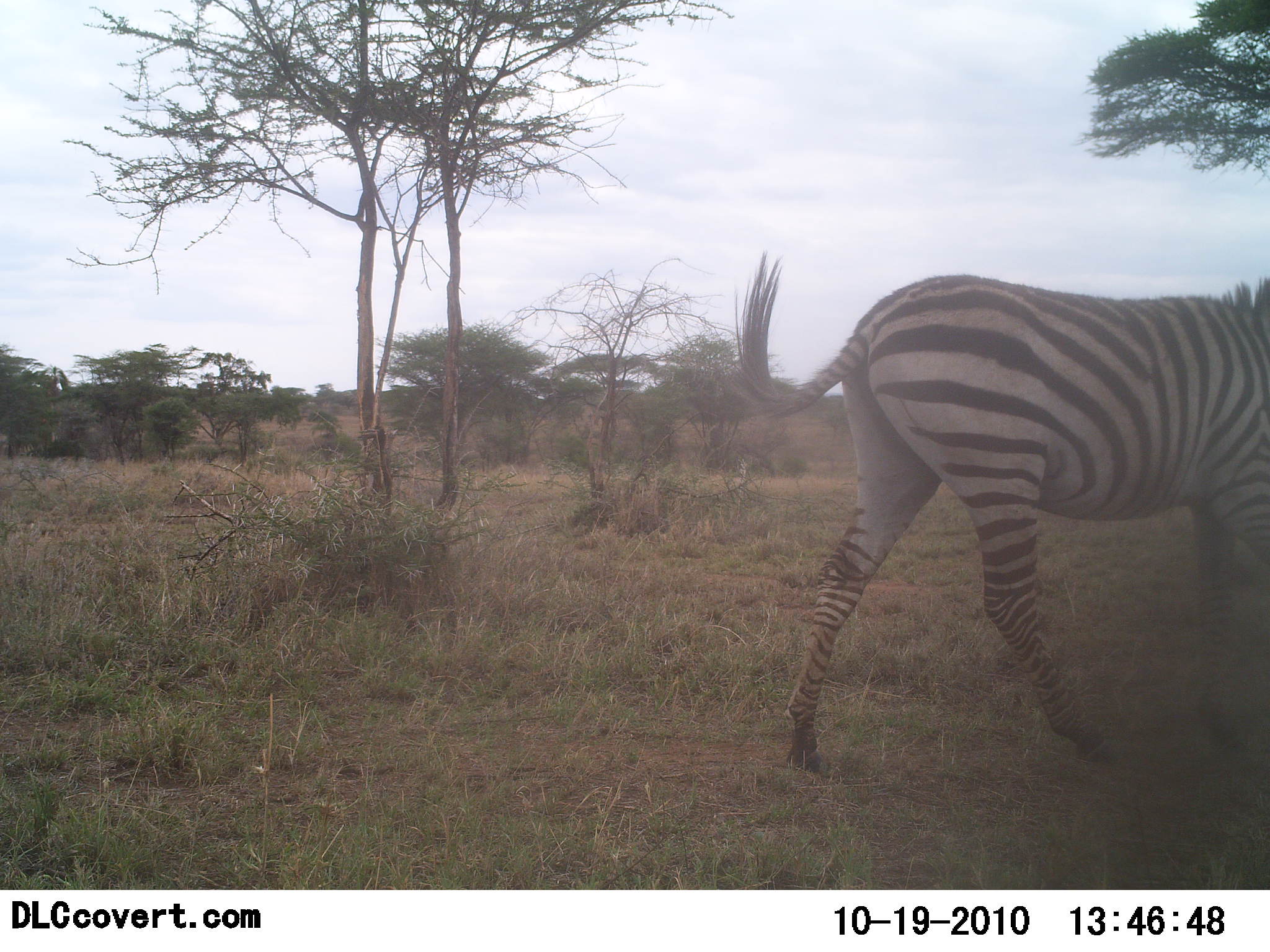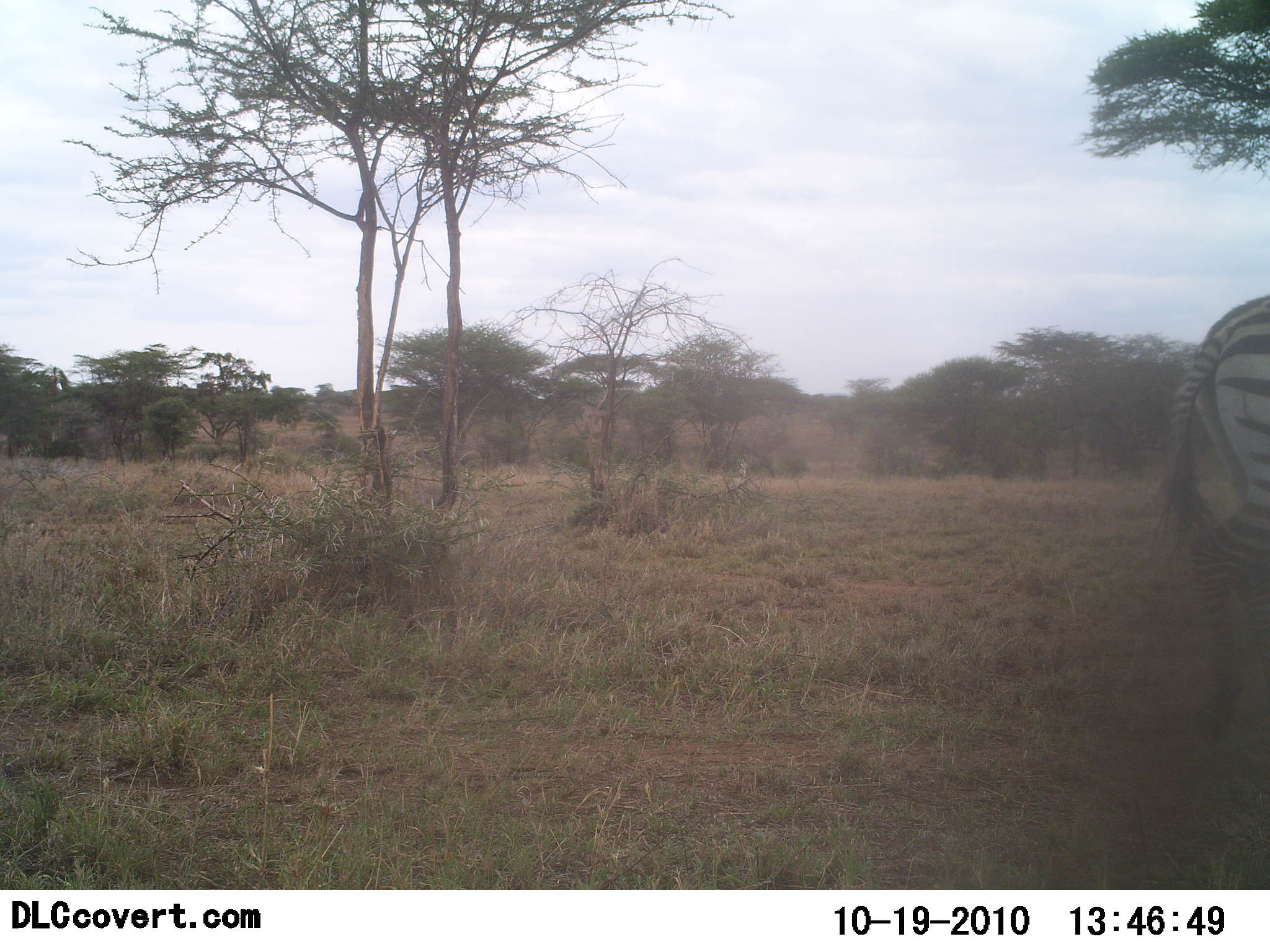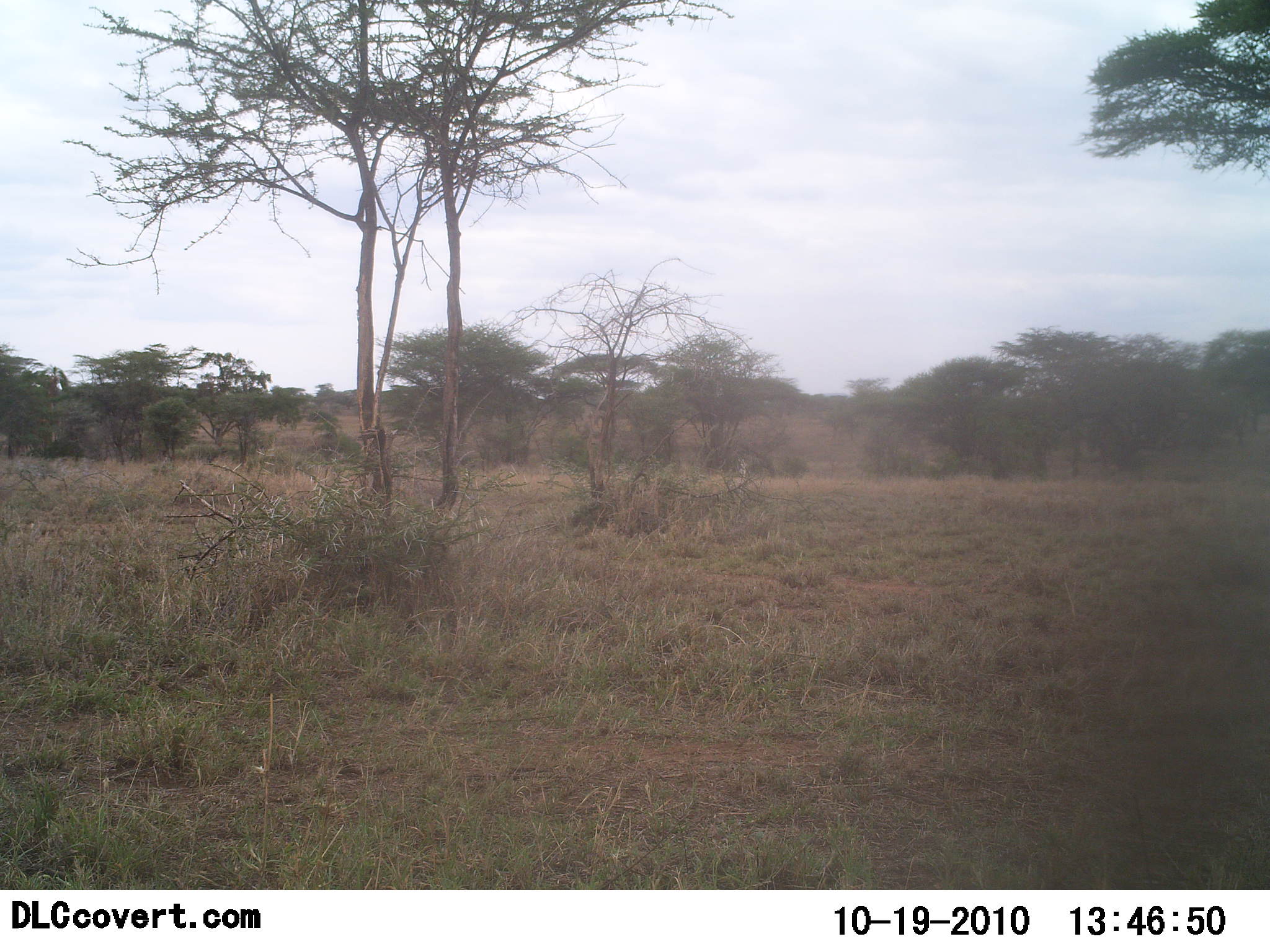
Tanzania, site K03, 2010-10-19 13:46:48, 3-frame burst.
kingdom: Animalia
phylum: Chordata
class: Mammalia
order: Perissodactyla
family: Equidae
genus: Equus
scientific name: Equus quagga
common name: plains zebra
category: zebra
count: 1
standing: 0%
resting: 0%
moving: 100%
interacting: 0%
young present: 0%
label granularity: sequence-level